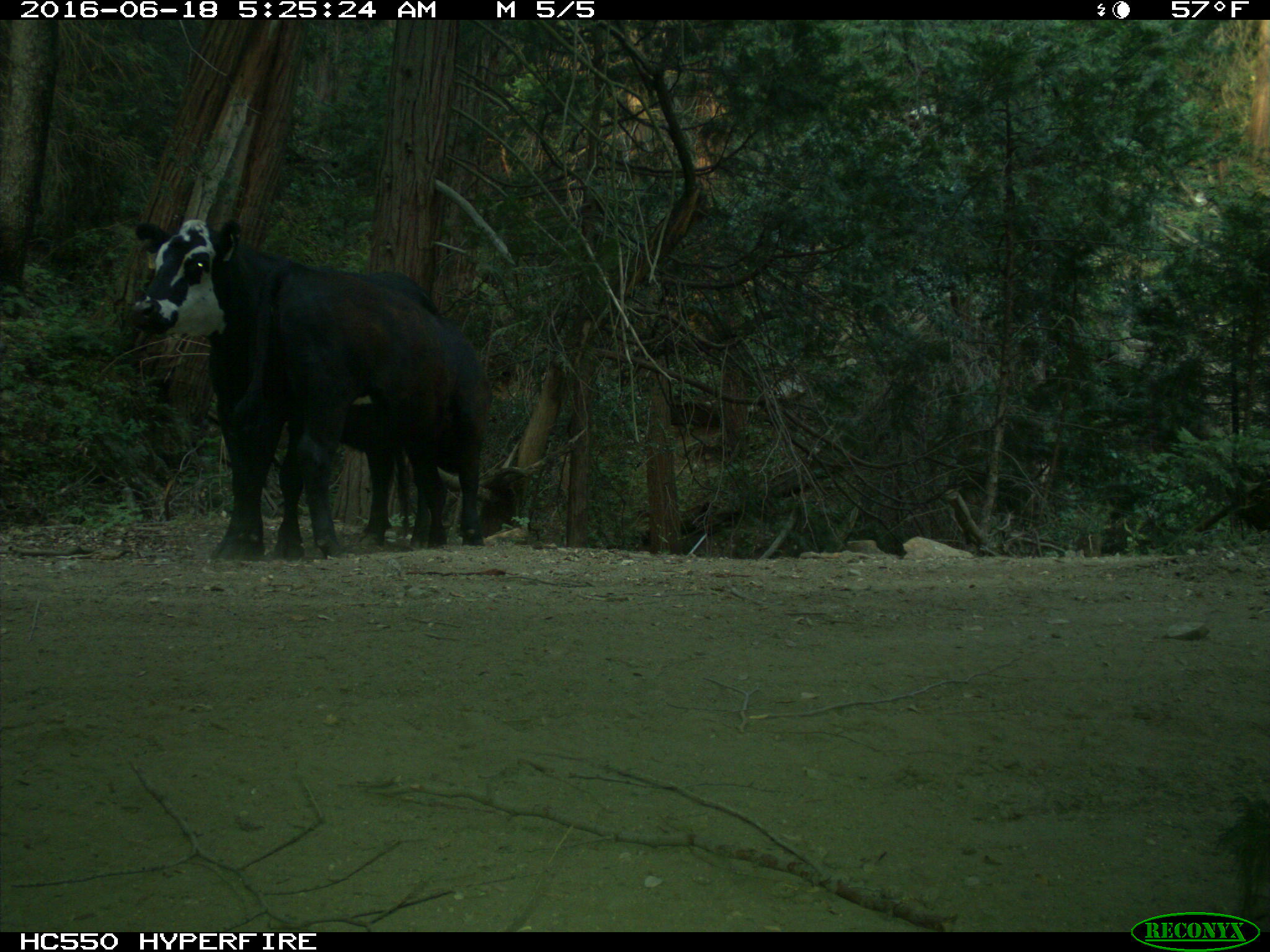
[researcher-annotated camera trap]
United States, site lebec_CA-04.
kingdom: Animalia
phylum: Chordata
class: Mammalia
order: Artiodactyla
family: Bovidae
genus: Bos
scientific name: Bos taurus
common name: domestic cow